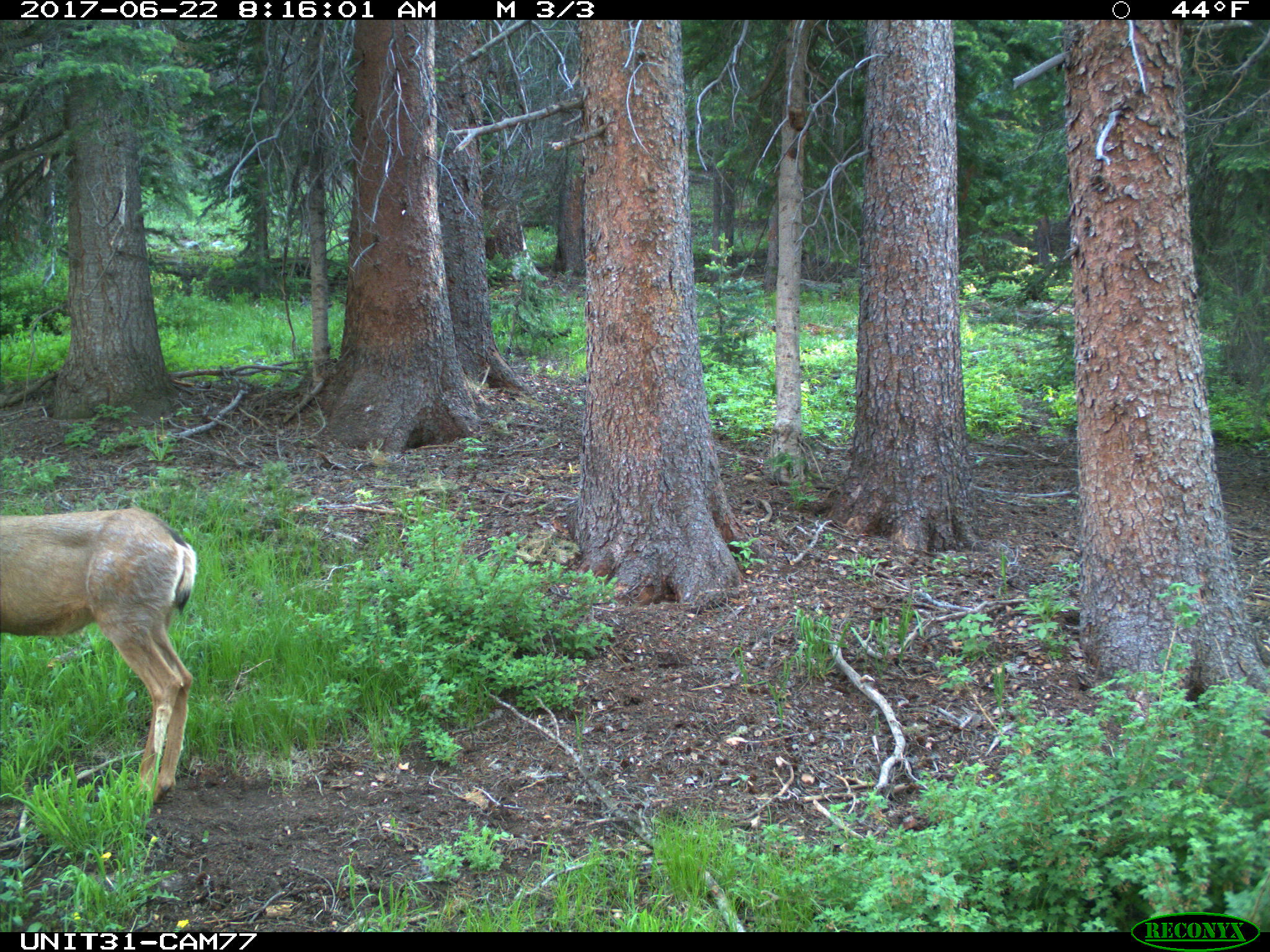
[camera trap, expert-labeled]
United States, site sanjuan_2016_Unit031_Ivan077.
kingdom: Animalia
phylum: Chordata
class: Mammalia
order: Artiodactyla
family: Cervidae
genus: Odocoileus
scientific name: Odocoileus hemionus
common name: mule deer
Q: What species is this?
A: Odocoileus hemionus (mule deer).